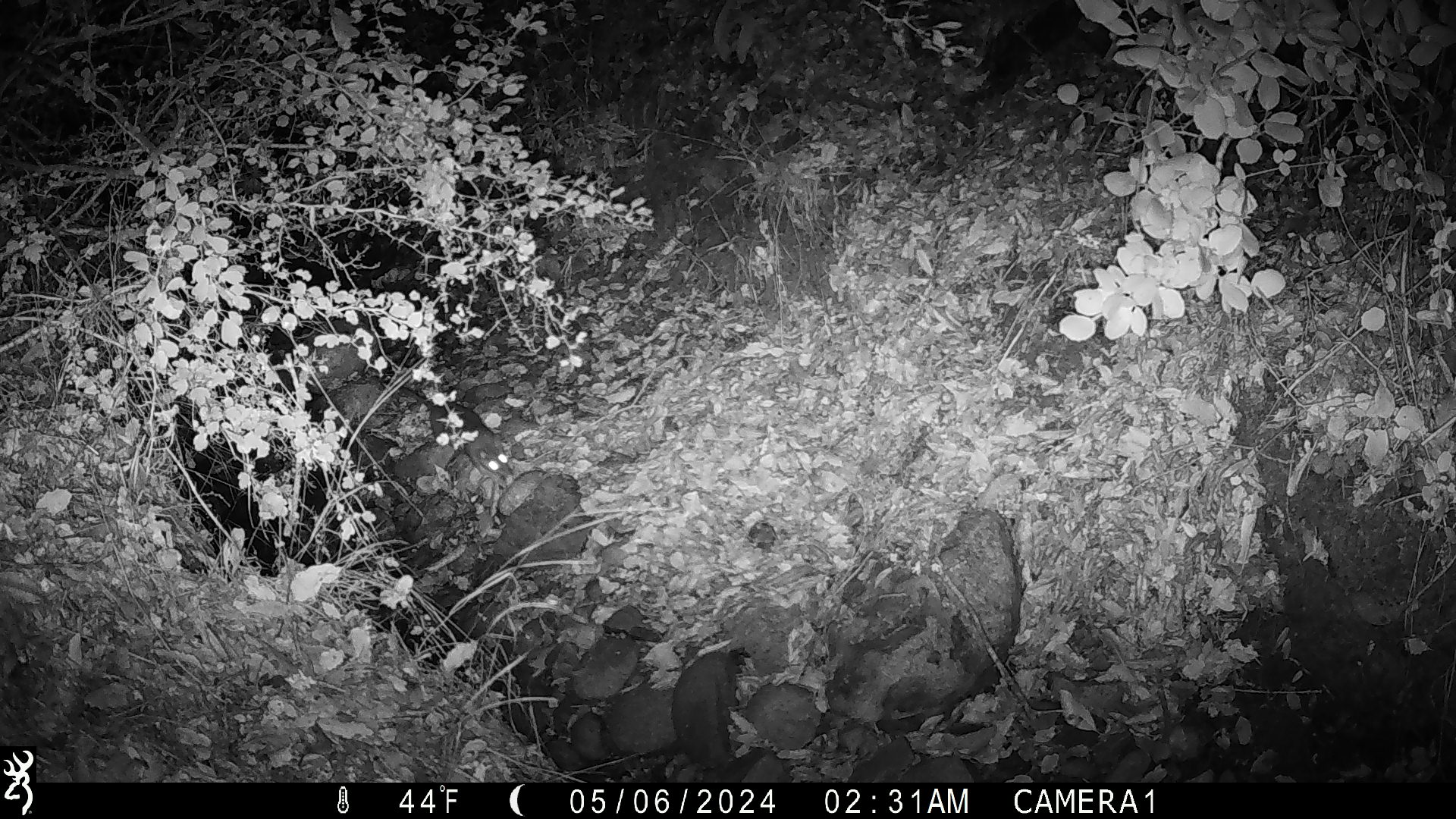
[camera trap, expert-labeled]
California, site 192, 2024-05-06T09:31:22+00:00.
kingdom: Animalia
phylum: Chordata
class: Mammalia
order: Rodentia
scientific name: Rodentia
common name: mouse or rat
Mouse or rat (Rodentia).